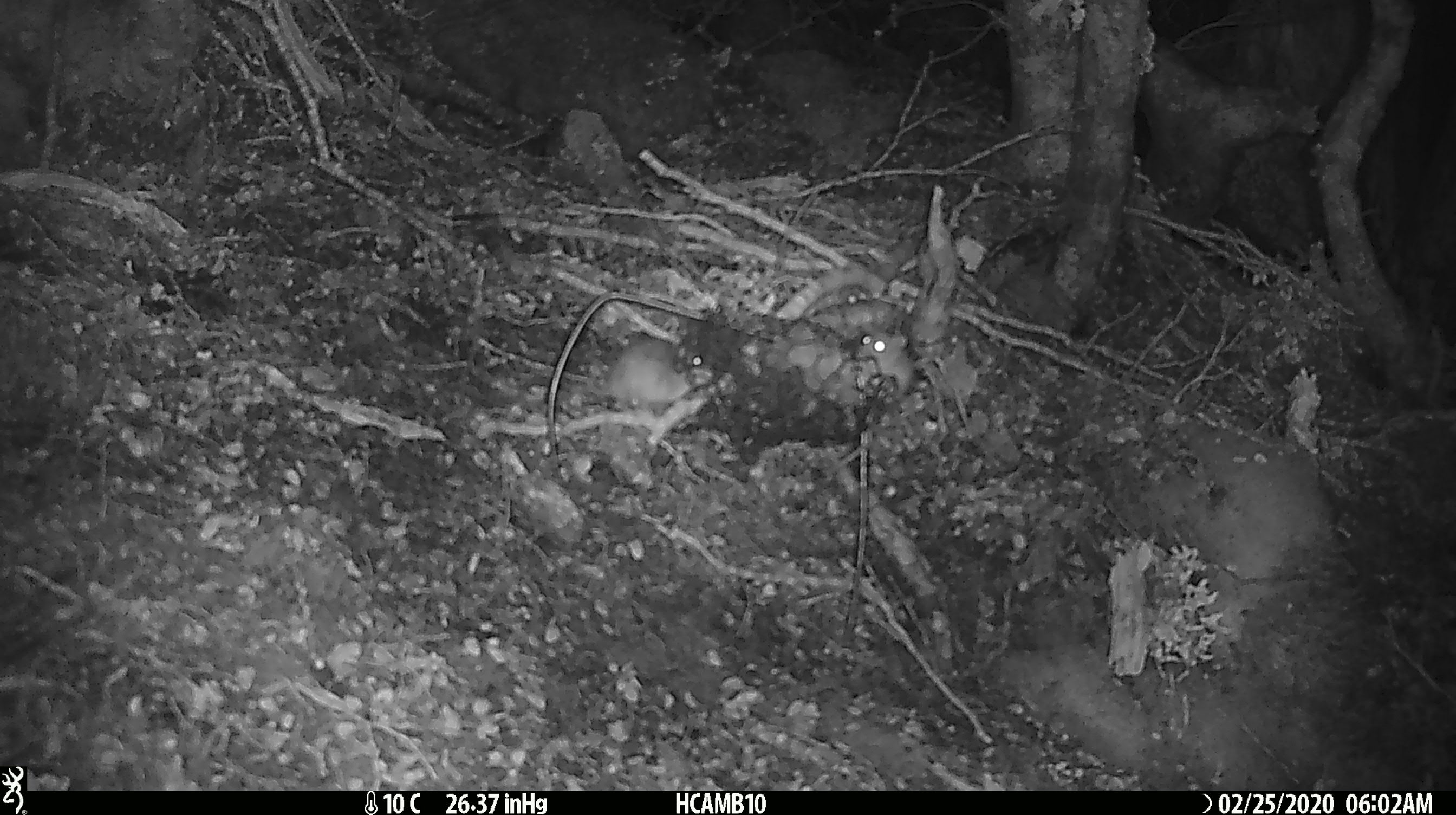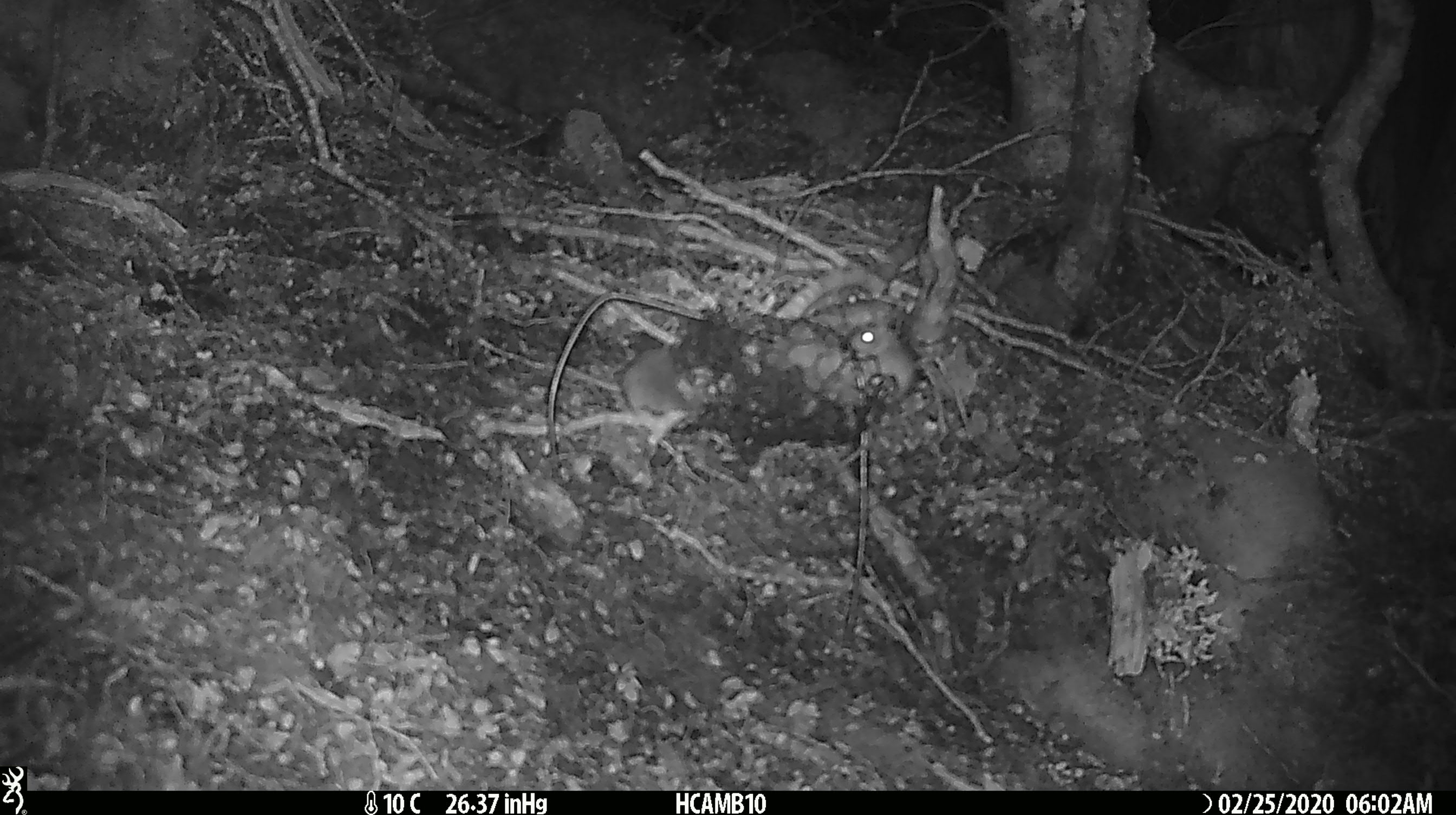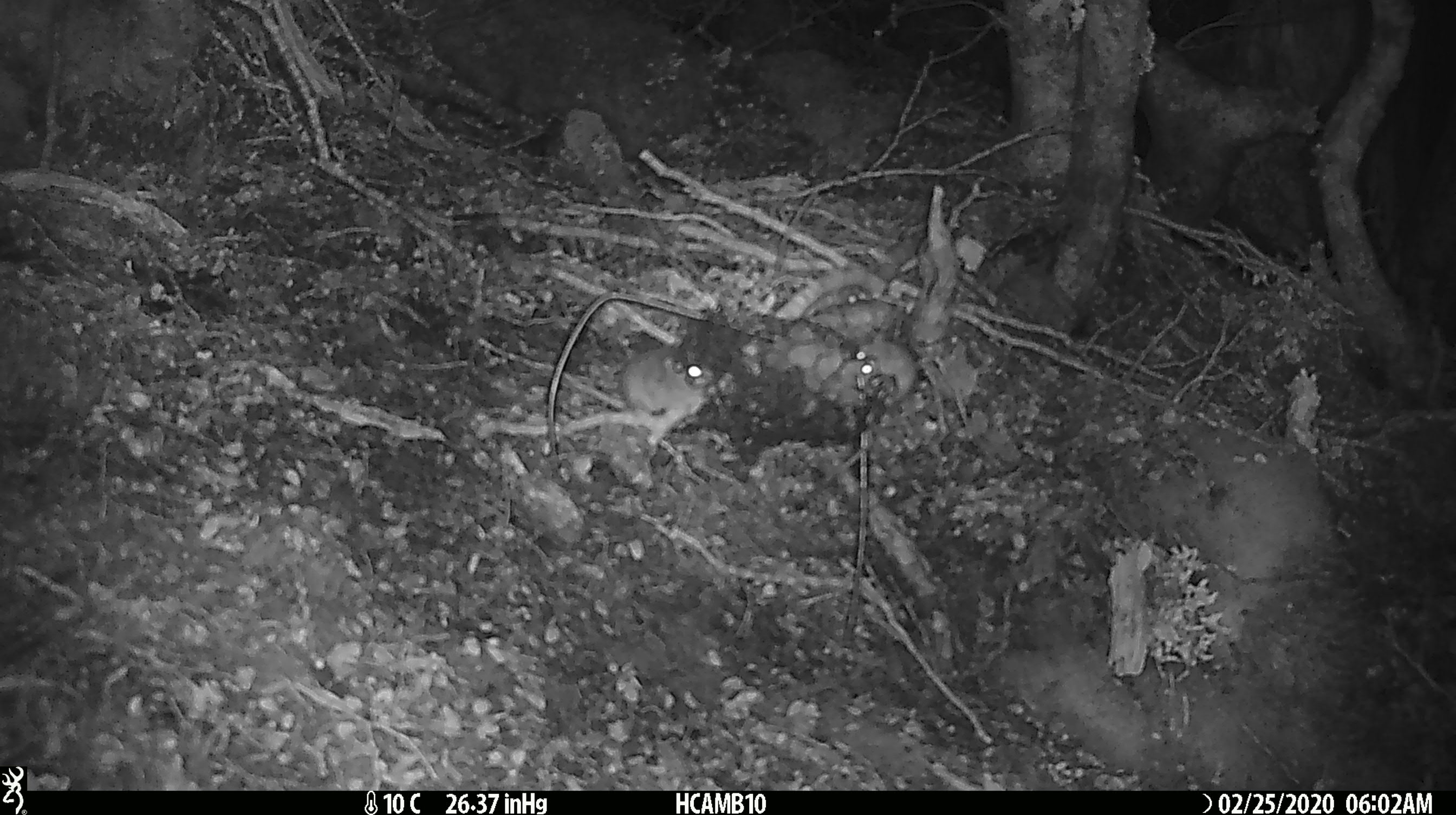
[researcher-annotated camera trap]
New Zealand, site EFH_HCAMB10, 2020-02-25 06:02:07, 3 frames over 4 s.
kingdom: Animalia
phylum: Chordata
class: Mammalia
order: Rodentia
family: Muridae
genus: Mus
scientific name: Mus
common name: mouse